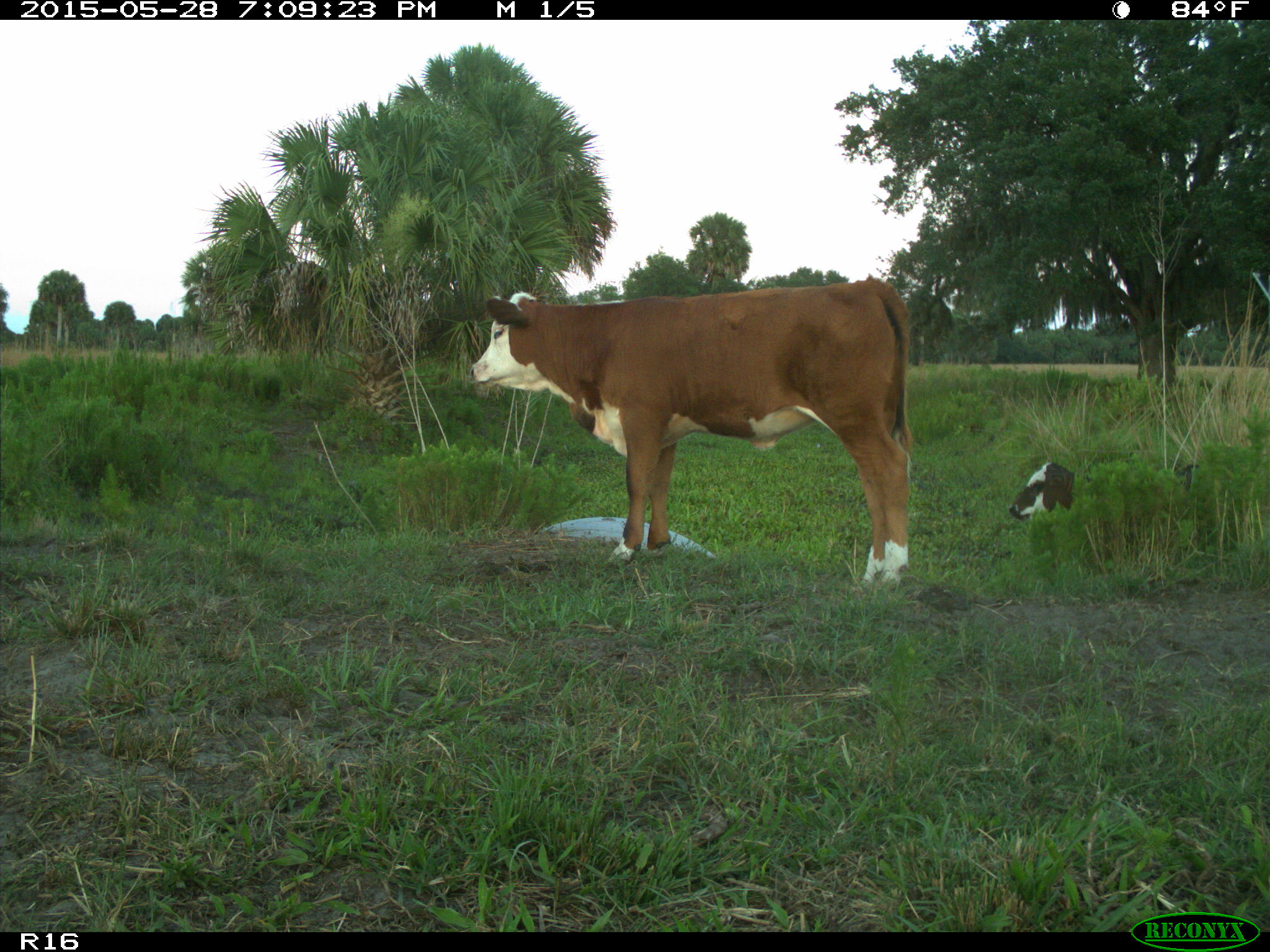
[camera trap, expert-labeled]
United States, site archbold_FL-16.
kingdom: Animalia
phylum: Chordata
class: Mammalia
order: Artiodactyla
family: Bovidae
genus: Bos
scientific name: Bos taurus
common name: domestic cow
Bos taurus (domestic cow).